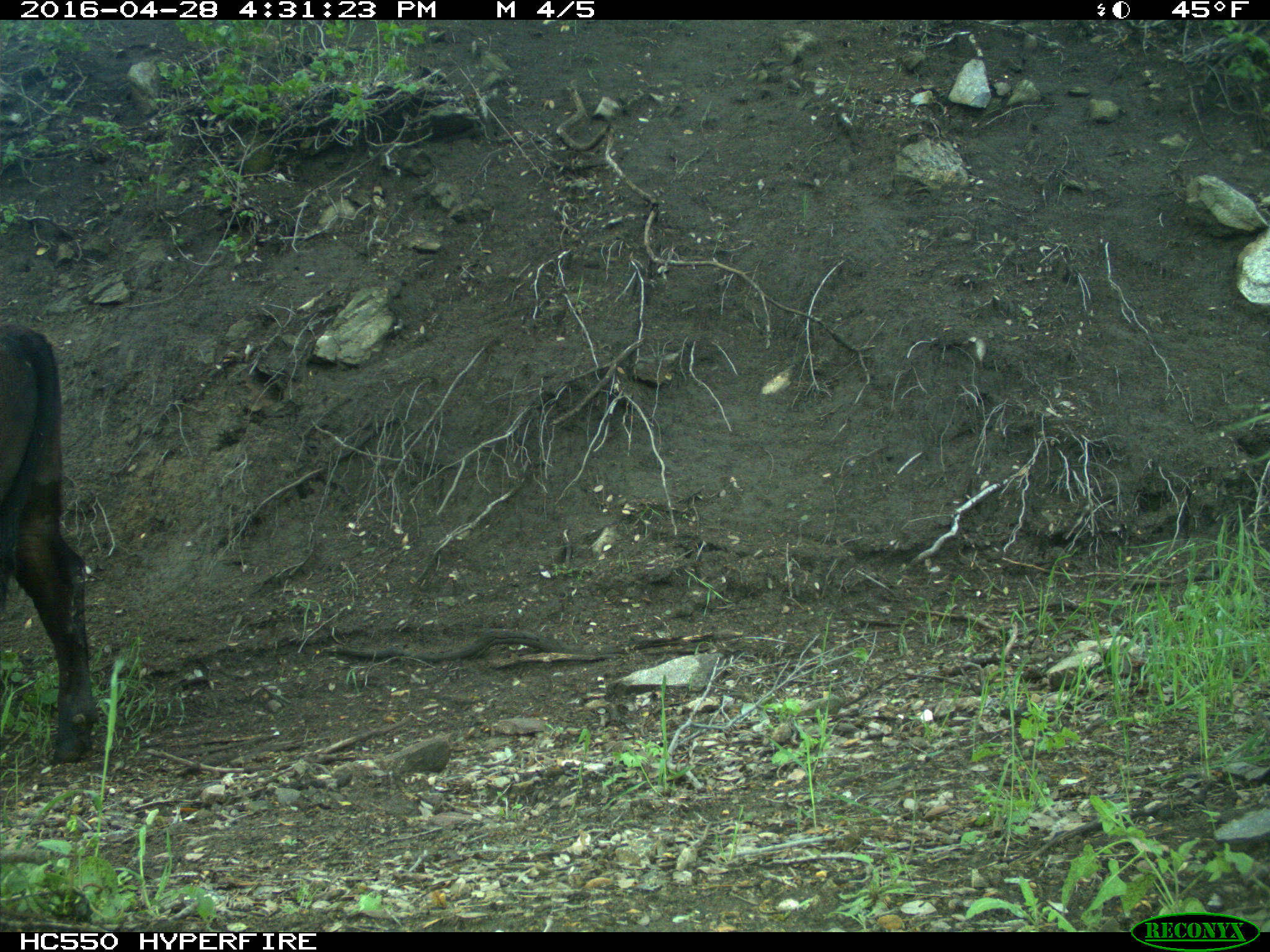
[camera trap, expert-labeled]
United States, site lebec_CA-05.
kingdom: Animalia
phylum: Chordata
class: Mammalia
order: Artiodactyla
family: Bovidae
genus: Bos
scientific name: Bos taurus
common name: domestic cow